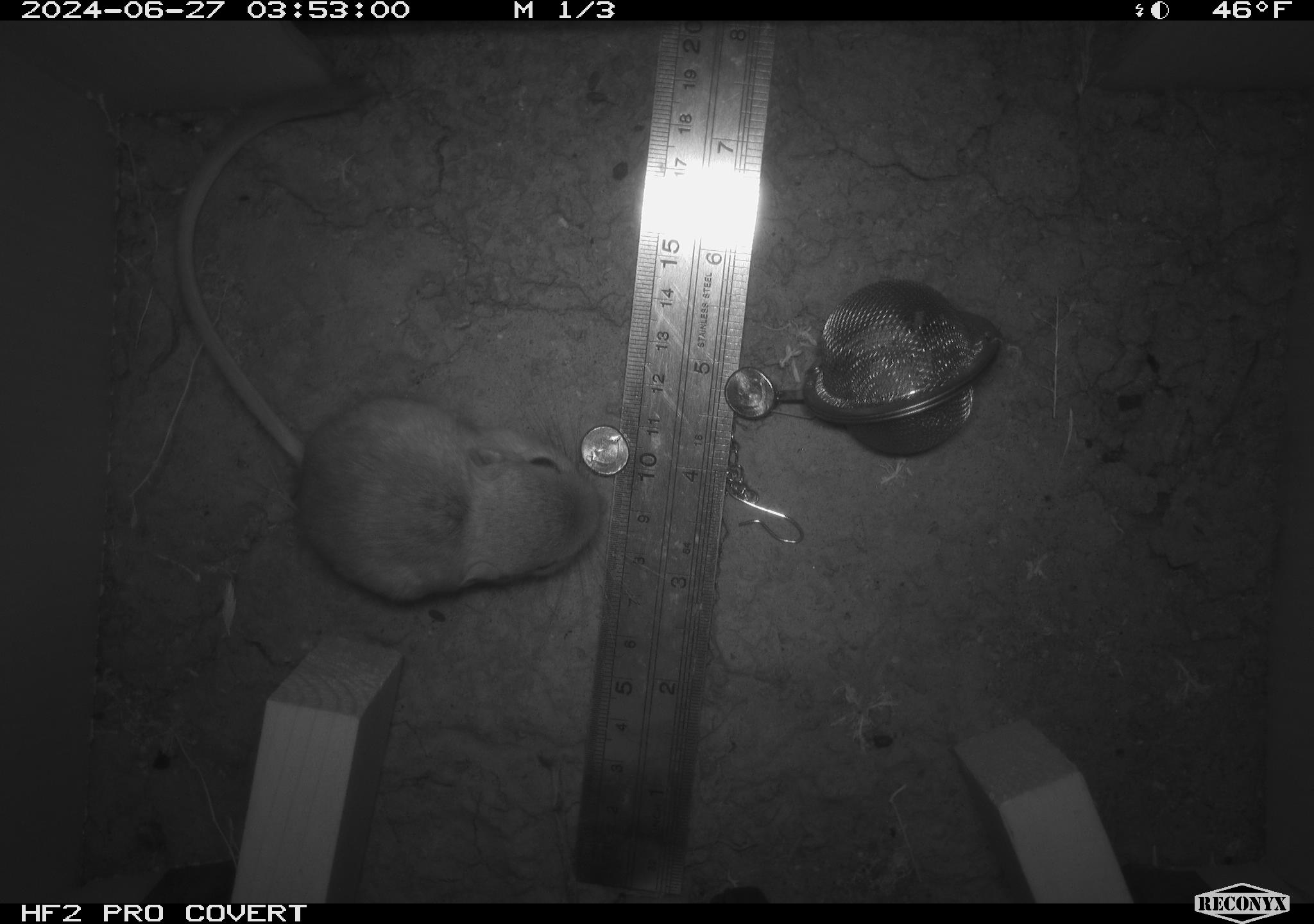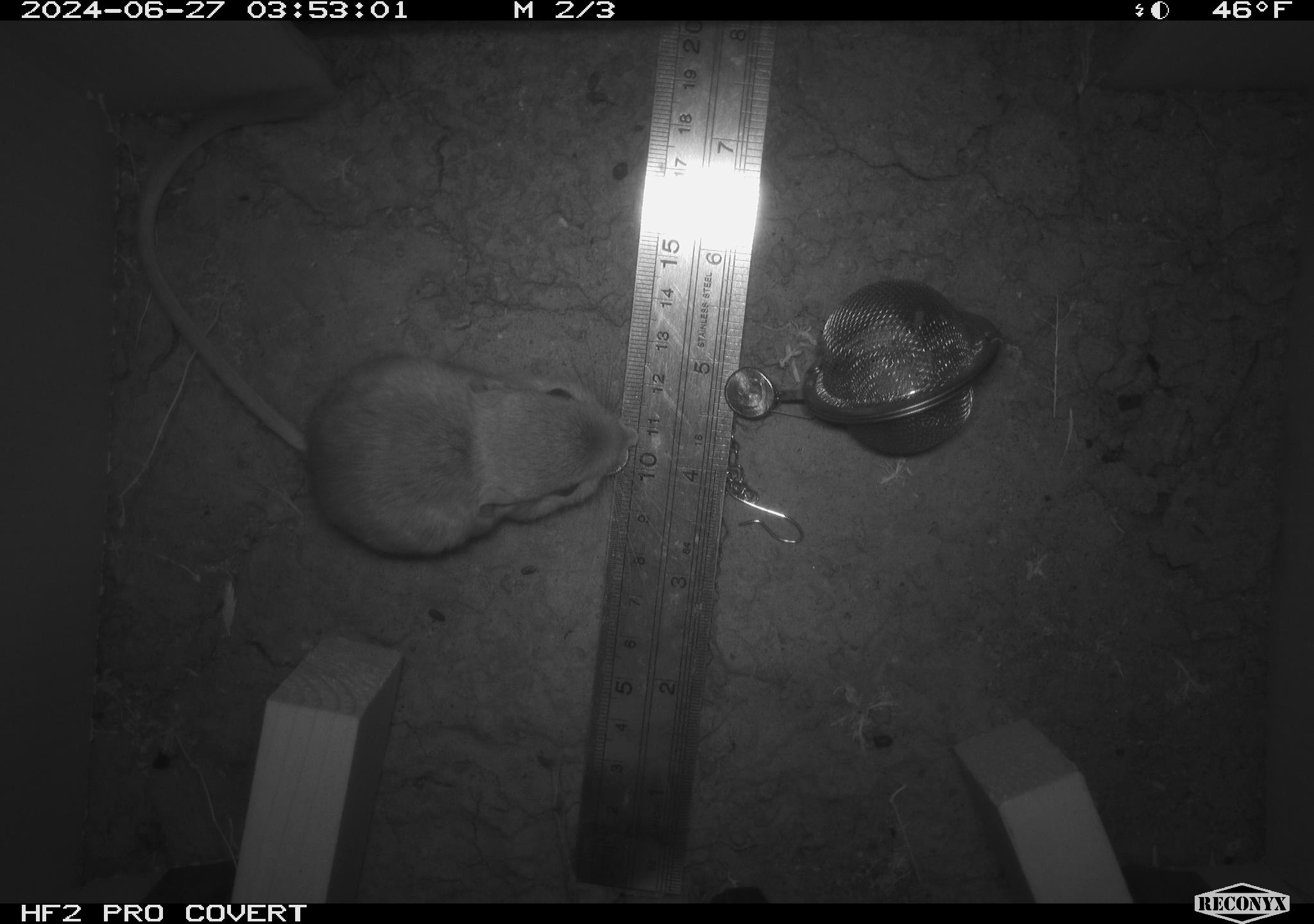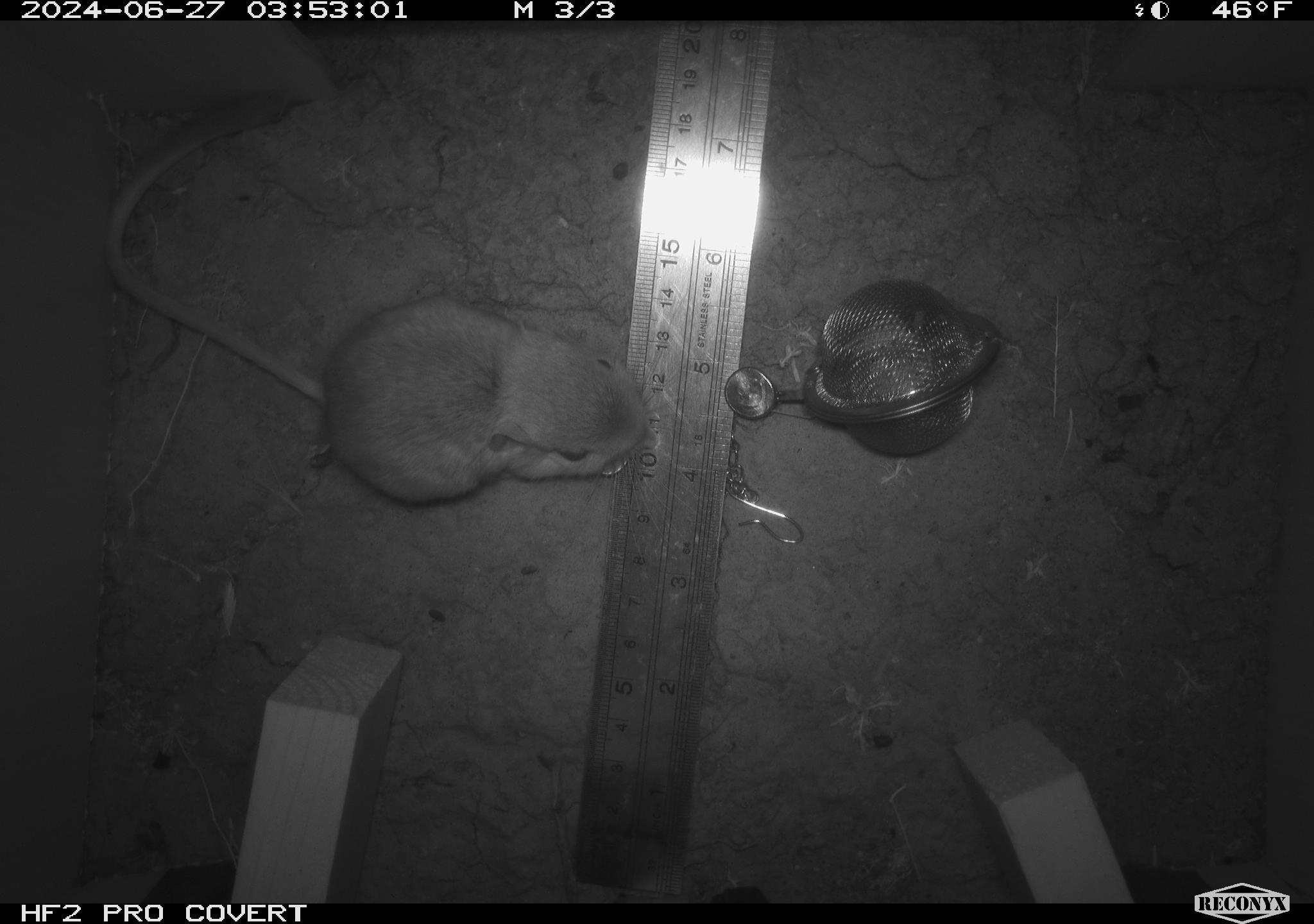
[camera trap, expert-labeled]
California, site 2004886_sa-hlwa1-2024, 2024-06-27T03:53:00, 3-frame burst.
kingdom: Animalia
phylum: Chordata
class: Mammalia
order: Rodentia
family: Heteromyidae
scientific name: Heteromyidae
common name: kangaroo rats and pocket mice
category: heteromyidae family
Heteromyidae family (kangaroo rats and pocket mice) (Heteromyidae).